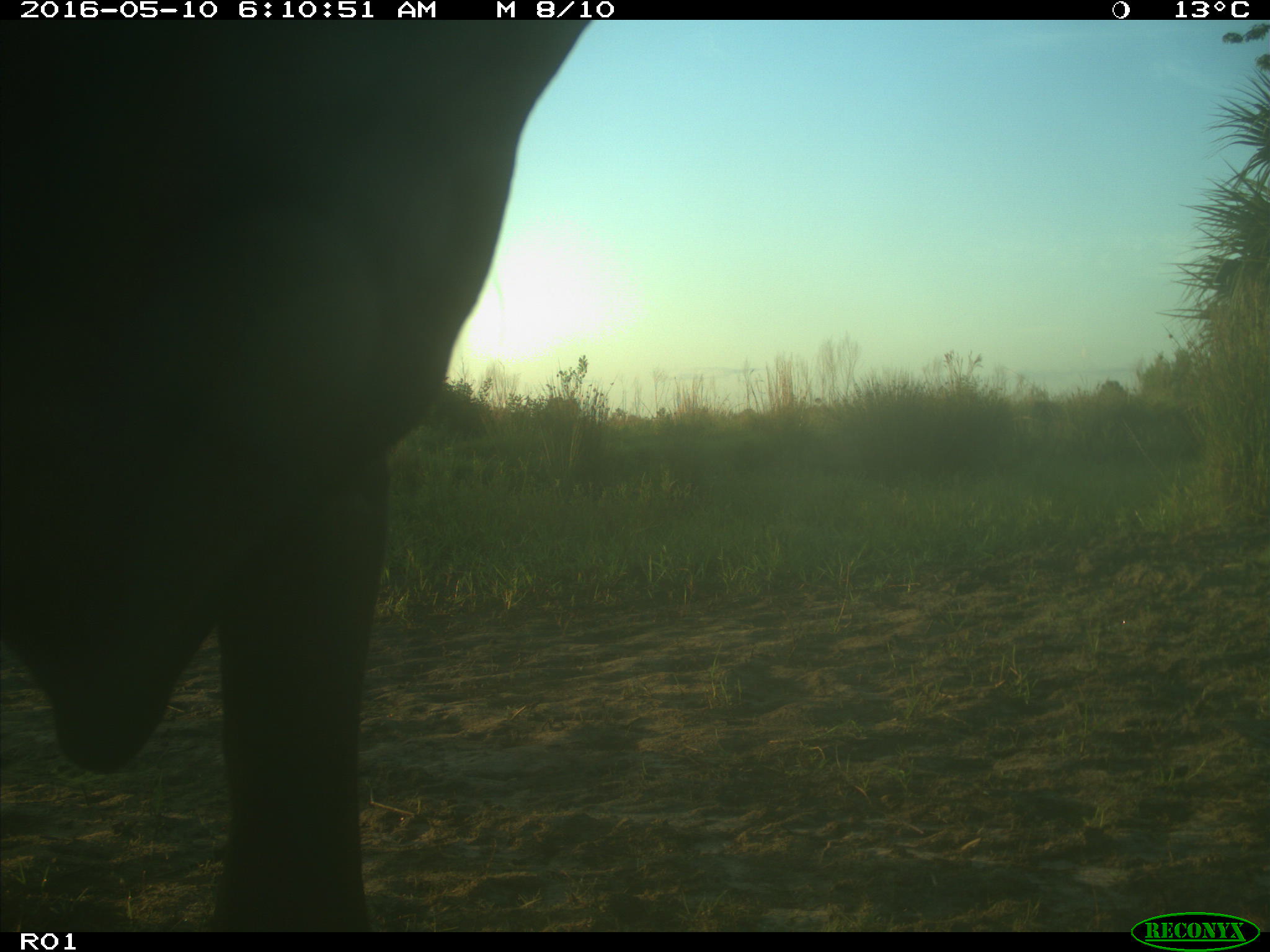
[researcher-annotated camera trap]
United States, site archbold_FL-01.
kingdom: Animalia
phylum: Chordata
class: Mammalia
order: Artiodactyla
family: Bovidae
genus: Bos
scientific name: Bos taurus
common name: domestic cow